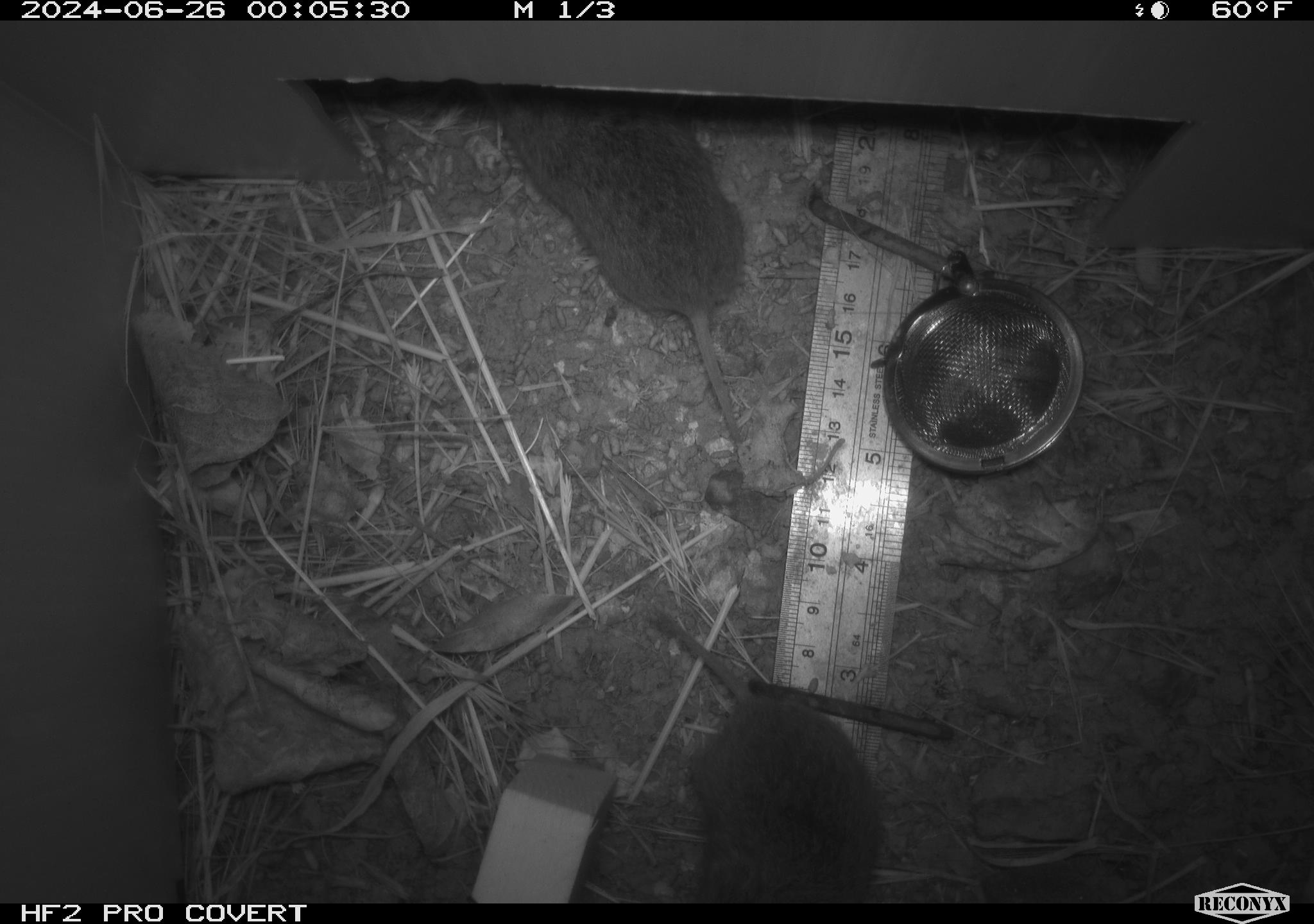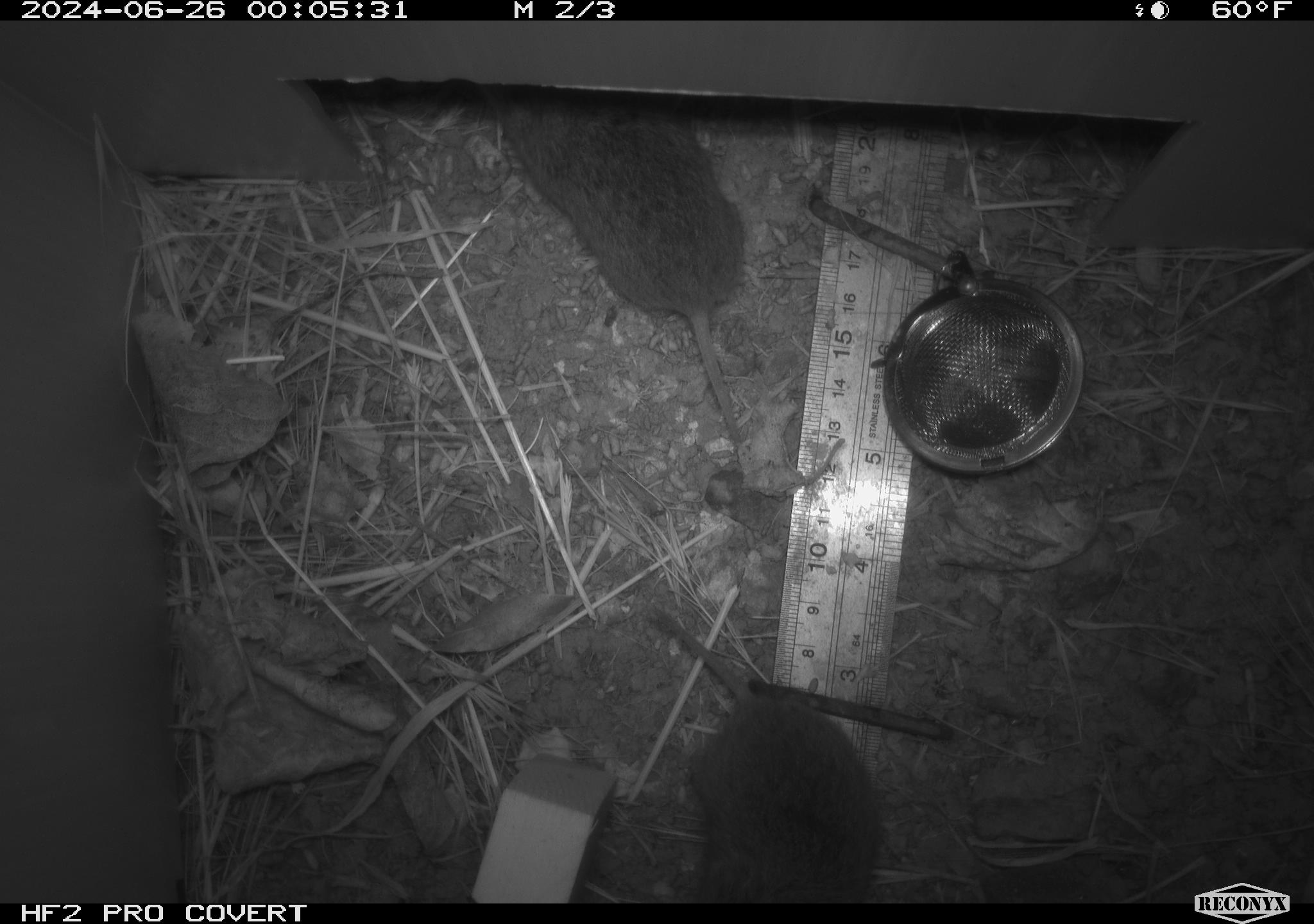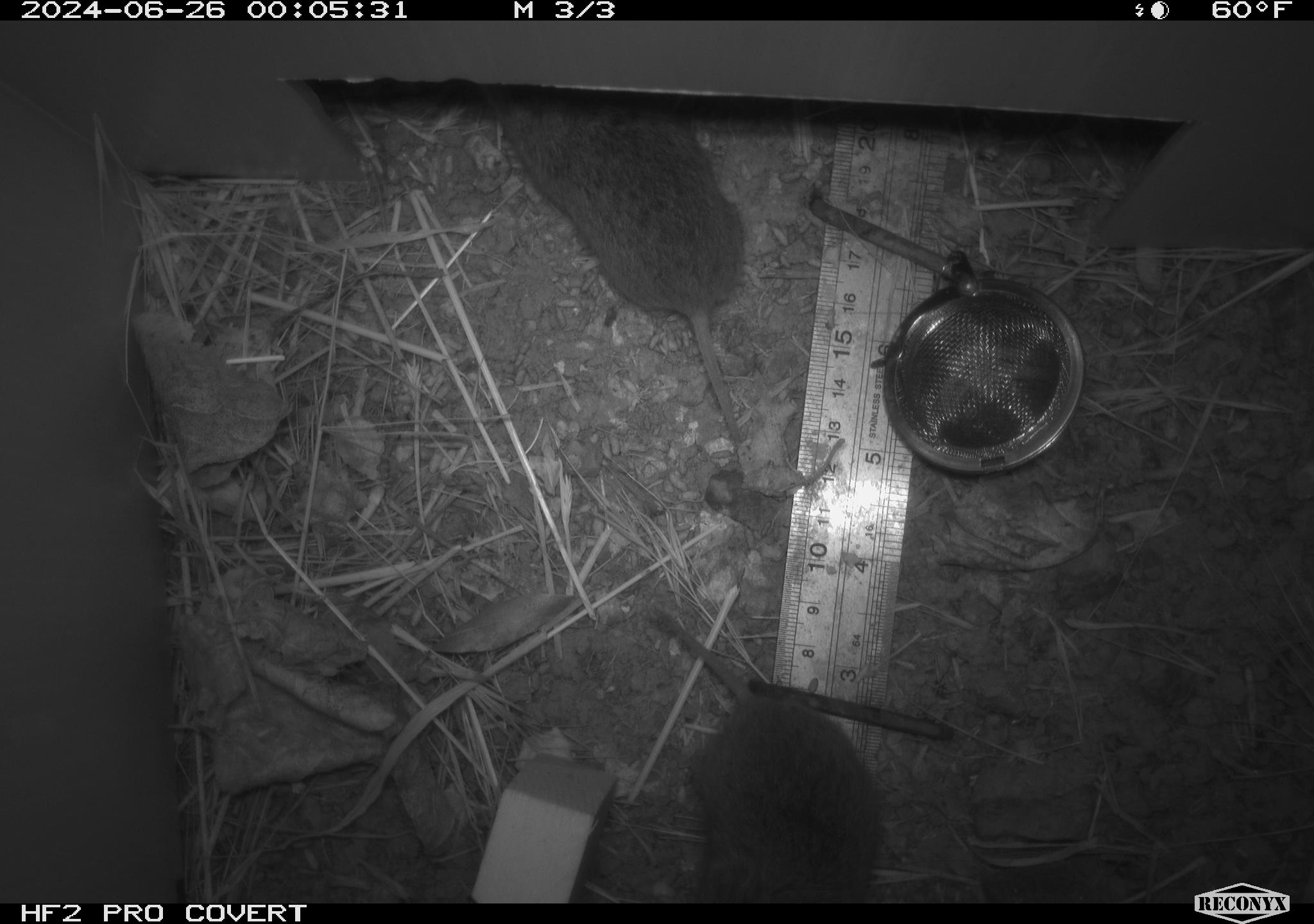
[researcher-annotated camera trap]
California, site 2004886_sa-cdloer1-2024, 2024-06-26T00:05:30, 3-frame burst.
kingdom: Animalia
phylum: Chordata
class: Mammalia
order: Rodentia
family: Cricetidae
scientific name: Arvicolinae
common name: voles, lemmings, and muskrats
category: arvicolinae subfamily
Arvicolinae subfamily (voles, lemmings, and muskrats) (Arvicolinae).